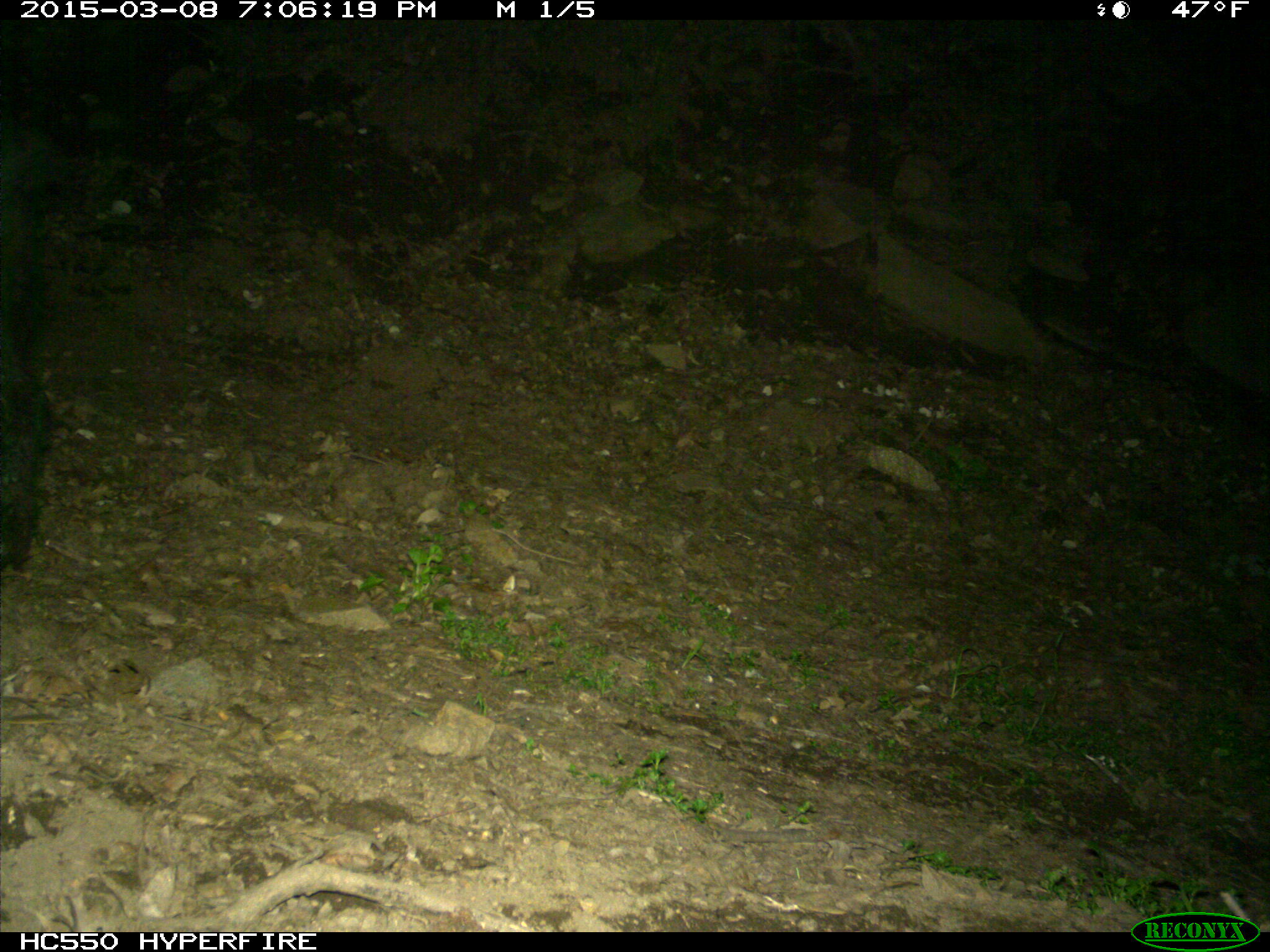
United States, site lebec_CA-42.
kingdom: Animalia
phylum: Chordata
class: Mammalia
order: Artiodactyla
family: Suidae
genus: Sus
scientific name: Sus scrofa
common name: wild boar